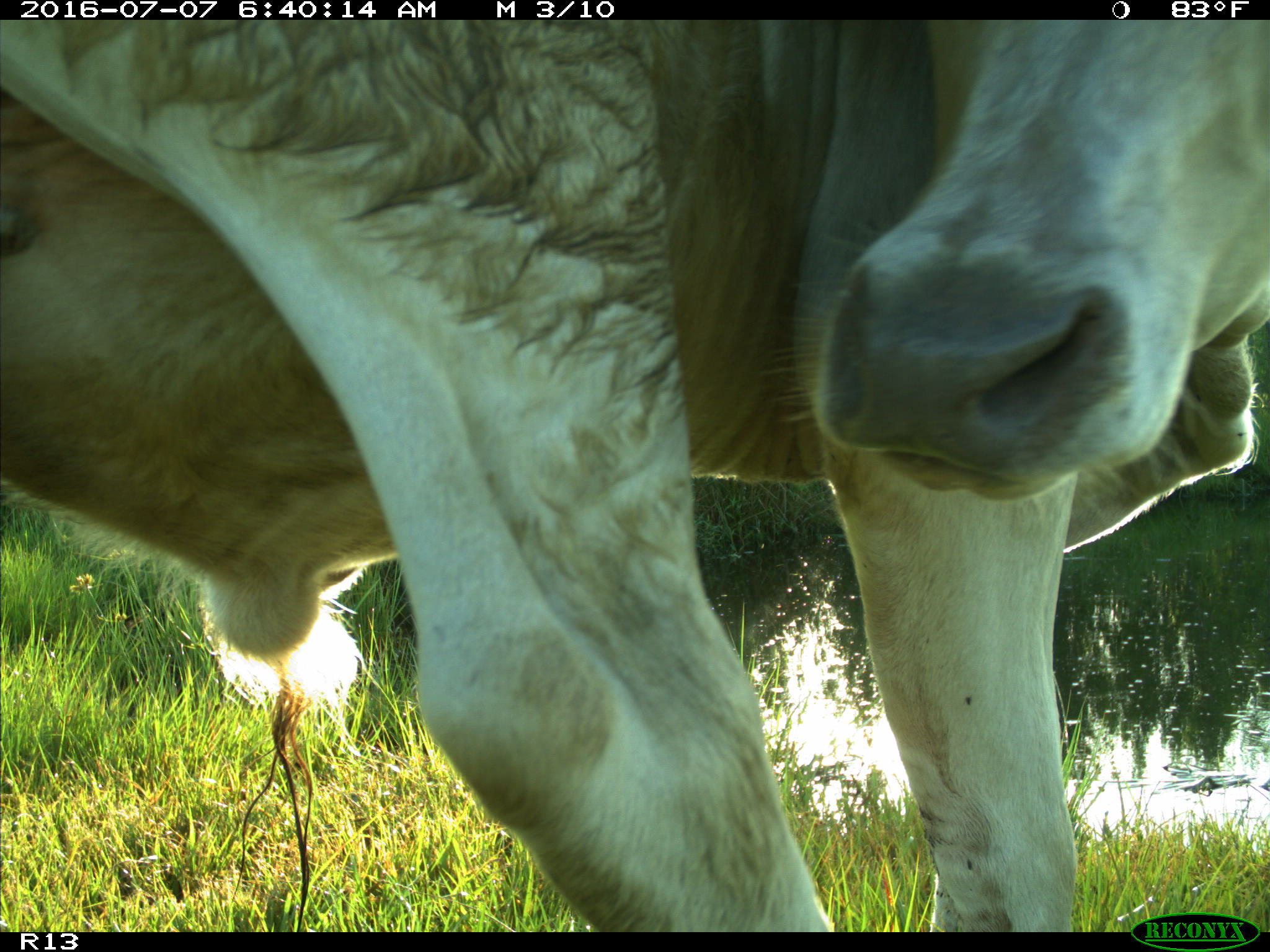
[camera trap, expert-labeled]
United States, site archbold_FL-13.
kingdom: Animalia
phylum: Chordata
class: Mammalia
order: Artiodactyla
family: Bovidae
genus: Bos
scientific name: Bos taurus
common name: domestic cow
Bos taurus (domestic cow).